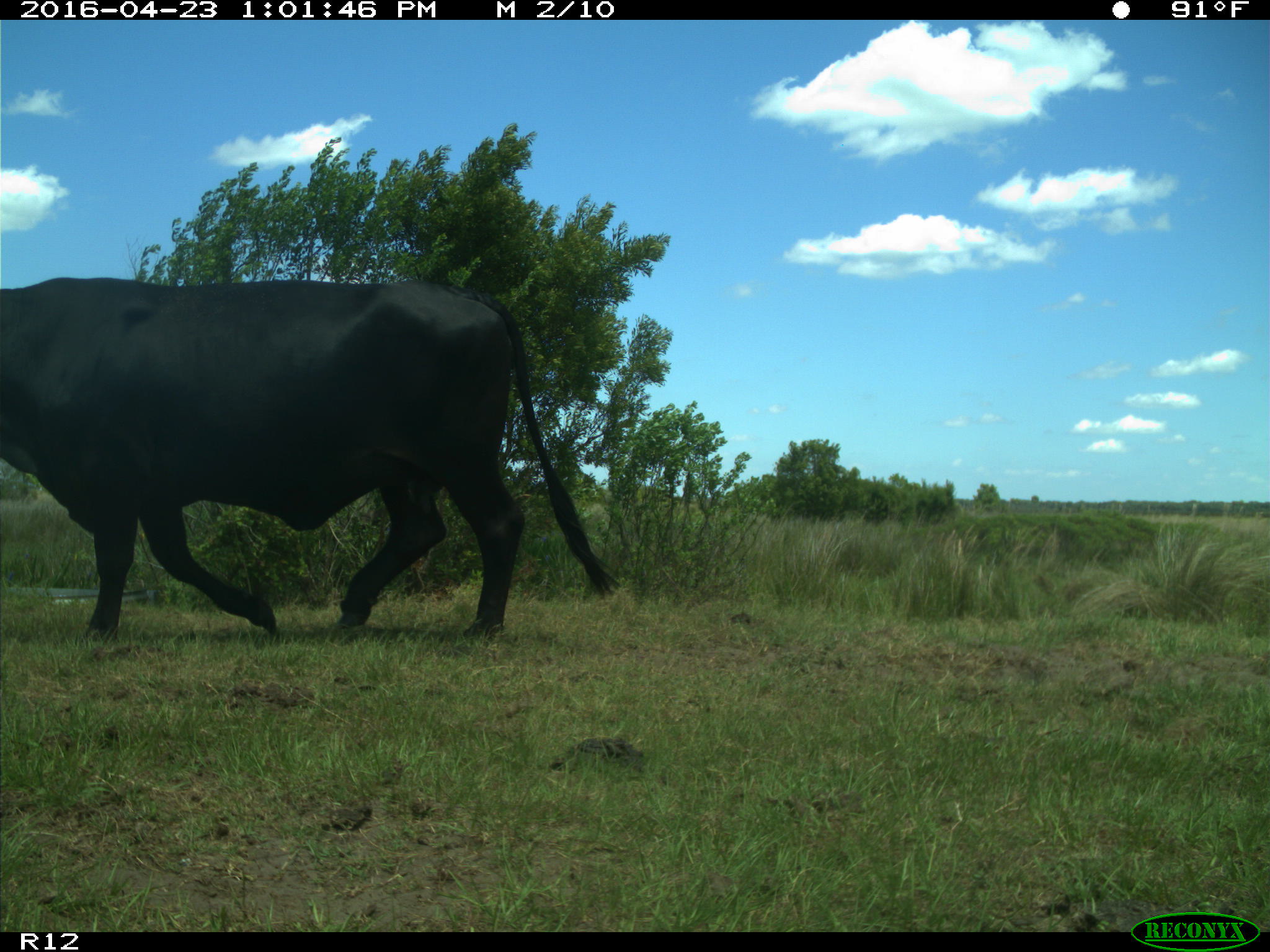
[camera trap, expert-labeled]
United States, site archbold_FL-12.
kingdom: Animalia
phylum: Chordata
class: Mammalia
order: Artiodactyla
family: Bovidae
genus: Bos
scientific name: Bos taurus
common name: domestic cow